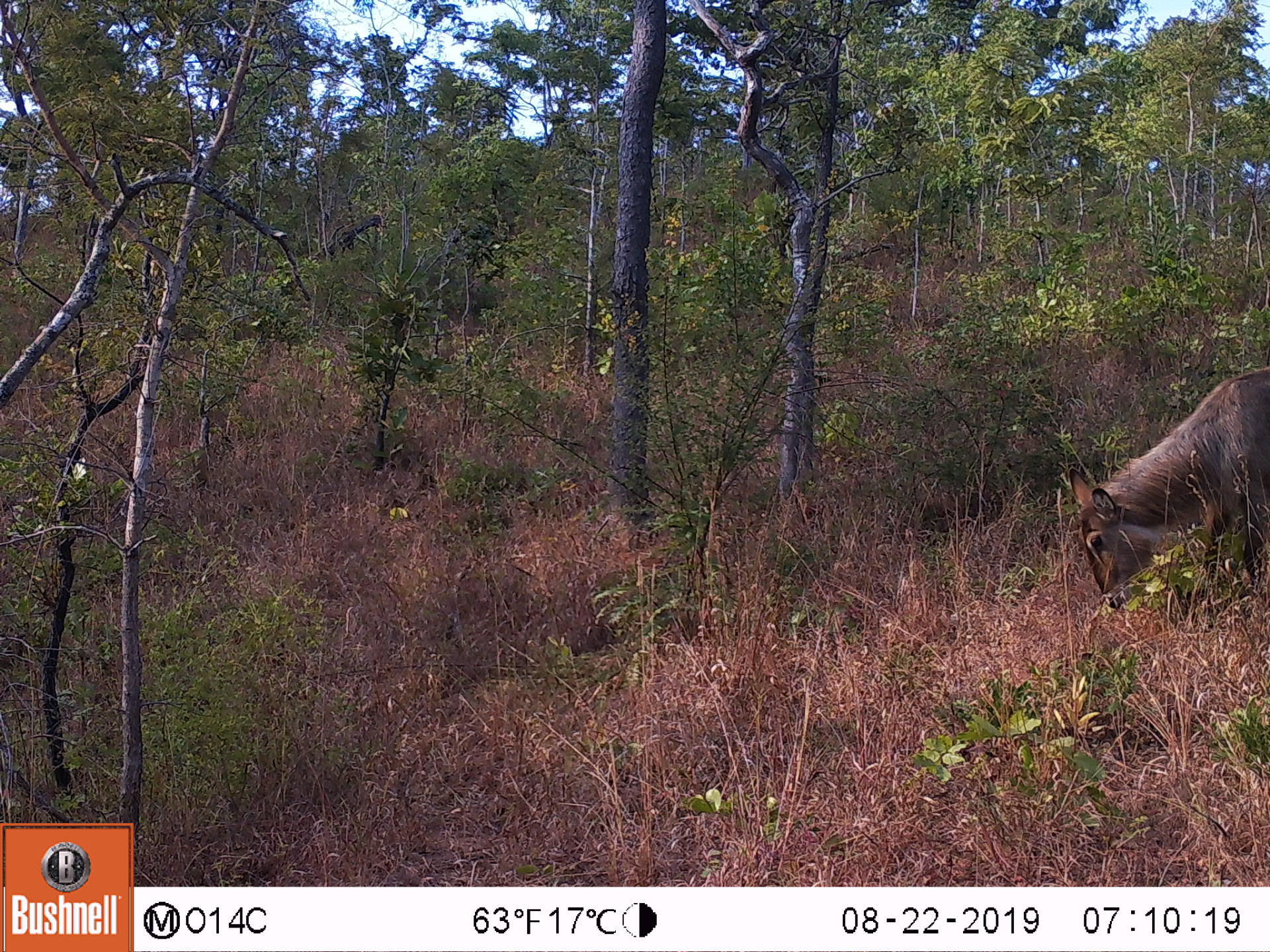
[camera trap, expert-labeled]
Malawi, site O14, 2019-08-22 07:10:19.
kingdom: Animalia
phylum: Chordata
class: Mammalia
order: Artiodactyla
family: Bovidae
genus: Kobus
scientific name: Kobus ellipsiprymnus ellipsiprymnus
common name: common waterbuck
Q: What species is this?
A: Common waterbuck (Kobus ellipsiprymnus ellipsiprymnus).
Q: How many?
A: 1.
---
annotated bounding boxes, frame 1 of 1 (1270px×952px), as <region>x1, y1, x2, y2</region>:
common waterbuck: <region>1062, 372, 1266, 617</region>